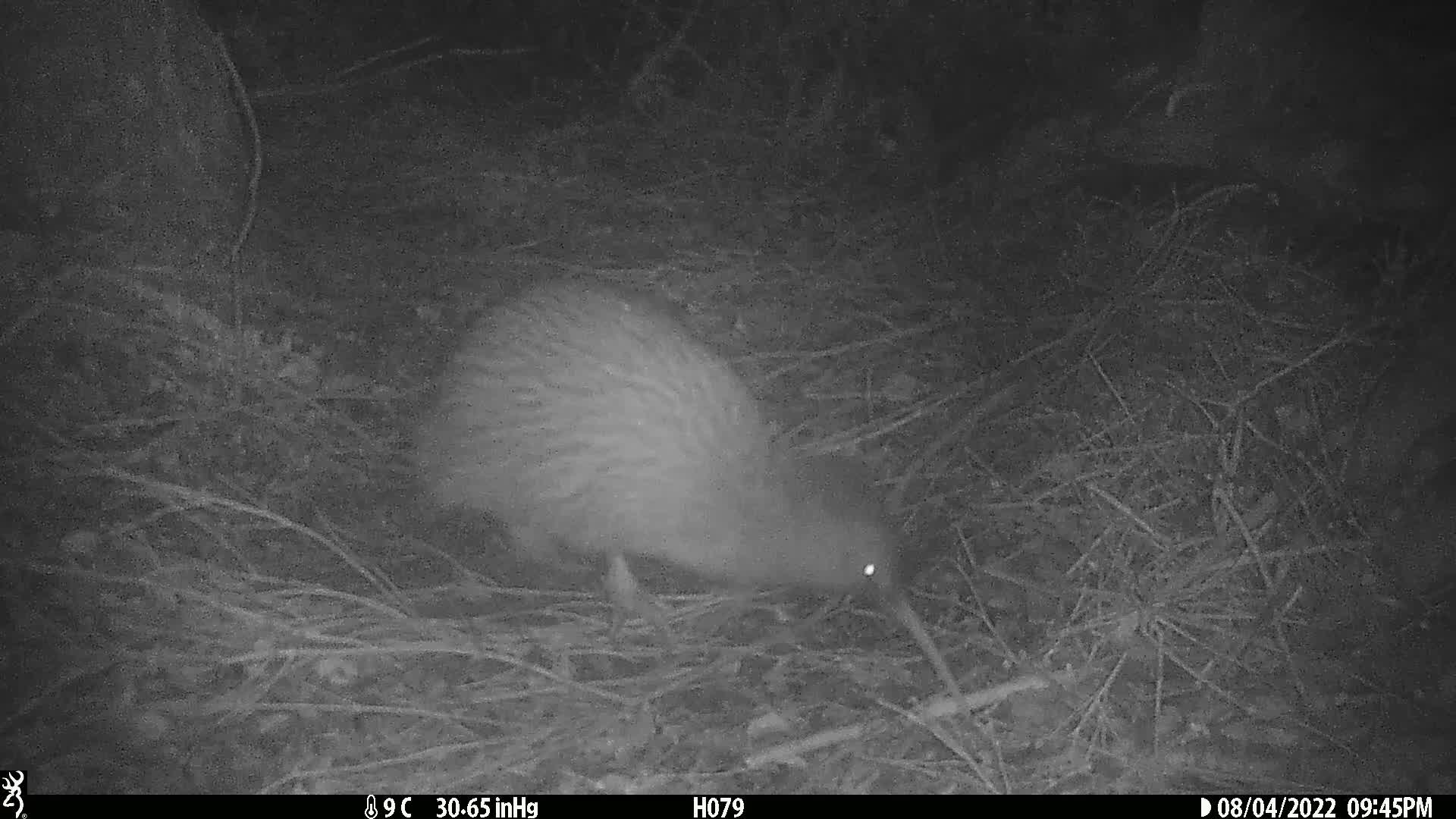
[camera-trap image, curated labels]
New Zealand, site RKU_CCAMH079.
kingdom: Animalia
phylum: Chordata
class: Aves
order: Apterygiformes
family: Apterygidae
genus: Apteryx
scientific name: Apteryx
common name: kiwi